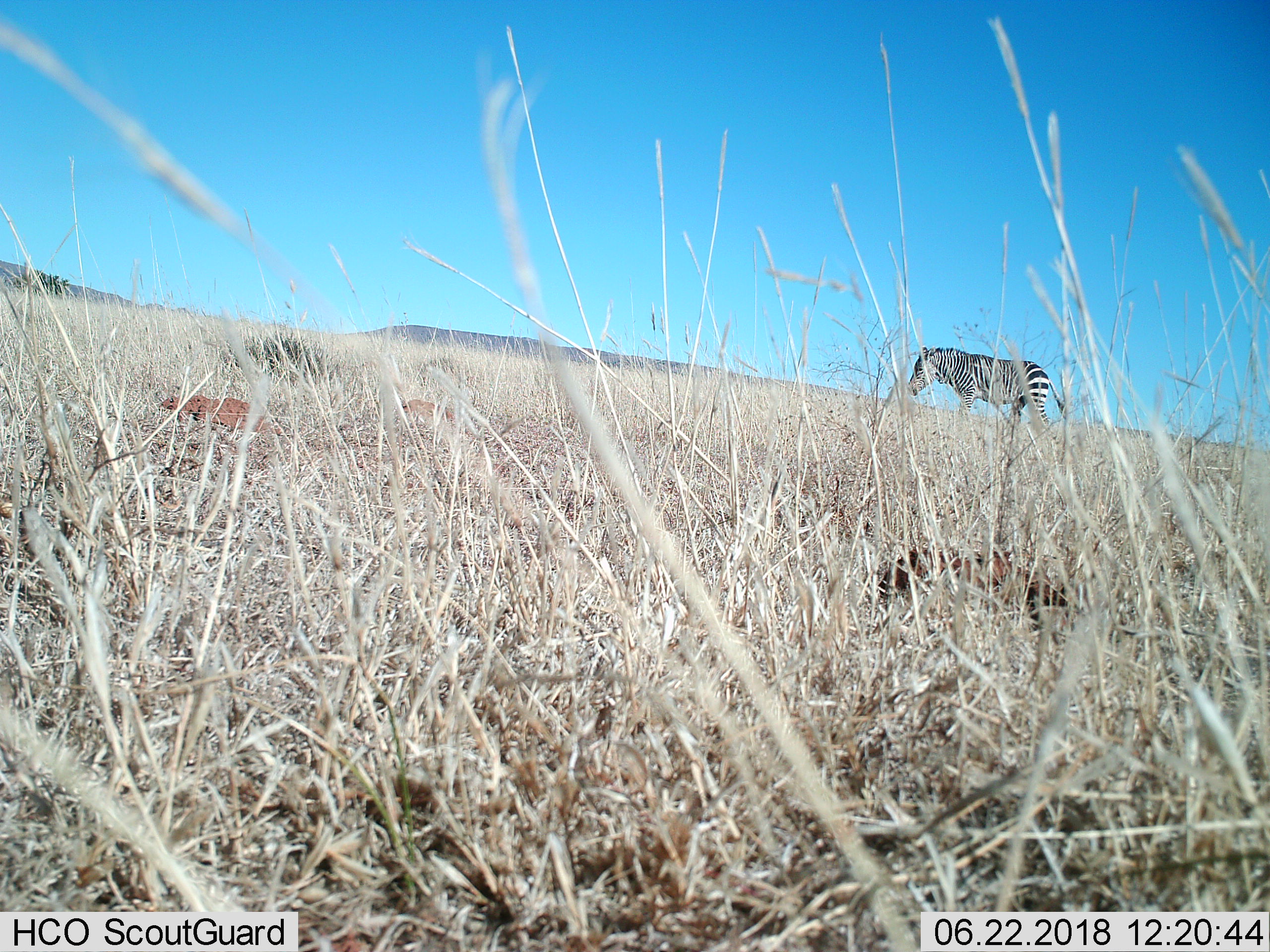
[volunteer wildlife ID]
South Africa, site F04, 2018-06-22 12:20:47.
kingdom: Animalia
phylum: Chordata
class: Mammalia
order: Perissodactyla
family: Equidae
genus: Equus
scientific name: Equus zebra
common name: mountain zebra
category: zebramountain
Zebramountain (mountain zebra) (Equus zebra), count 1. Behavior (volunteer vote fractions): standing 29%, resting 0%, moving 43%, interacting 0%. Young present (vote fraction): 0%. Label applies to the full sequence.